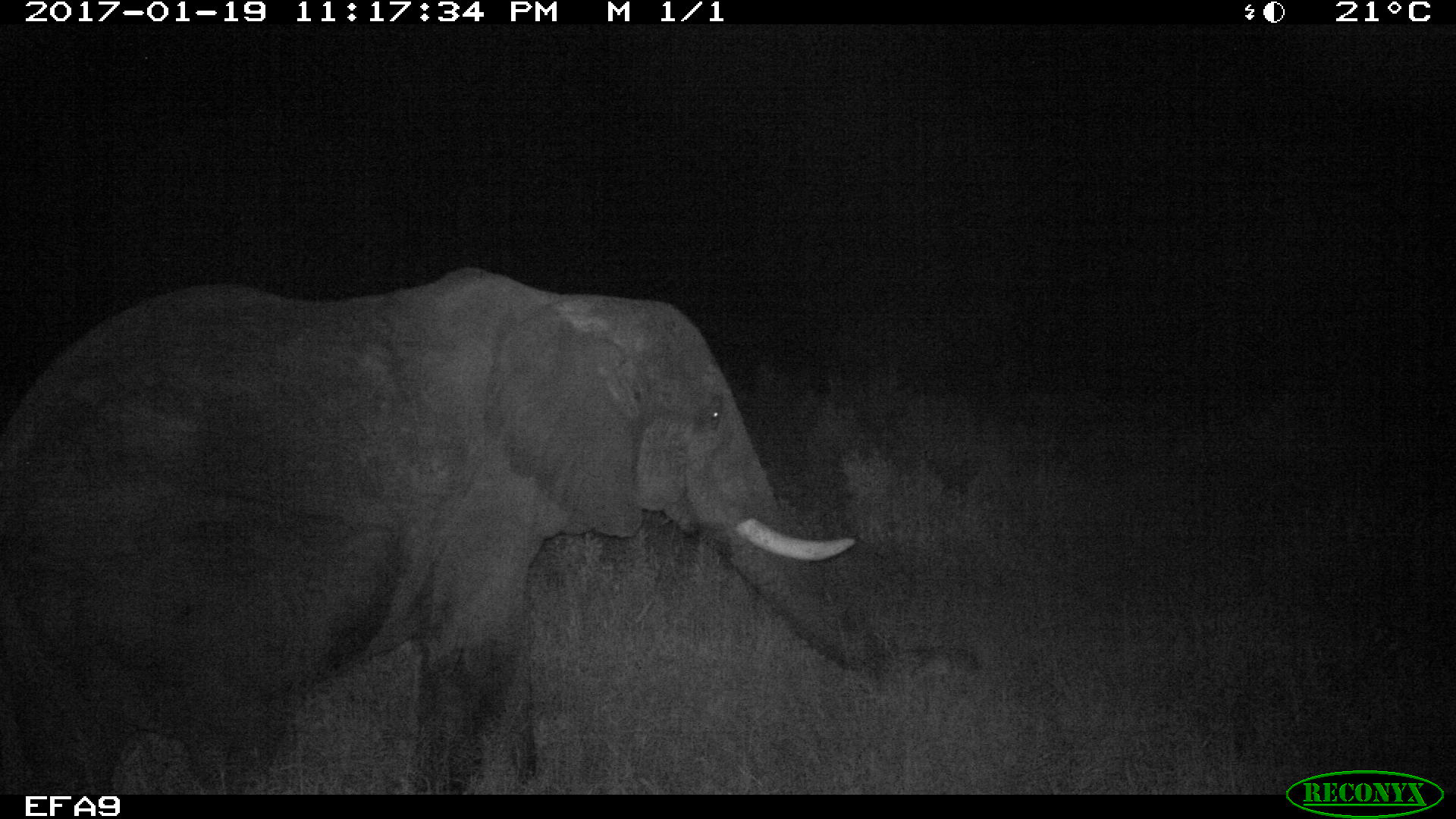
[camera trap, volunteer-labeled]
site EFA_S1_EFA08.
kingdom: Animalia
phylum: Chordata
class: Mammalia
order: Proboscidea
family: Elephantidae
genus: Loxodonta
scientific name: Loxodonta africana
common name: african bush elephant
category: elephant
Elephant (african bush elephant) (Loxodonta africana), count 1. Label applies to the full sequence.